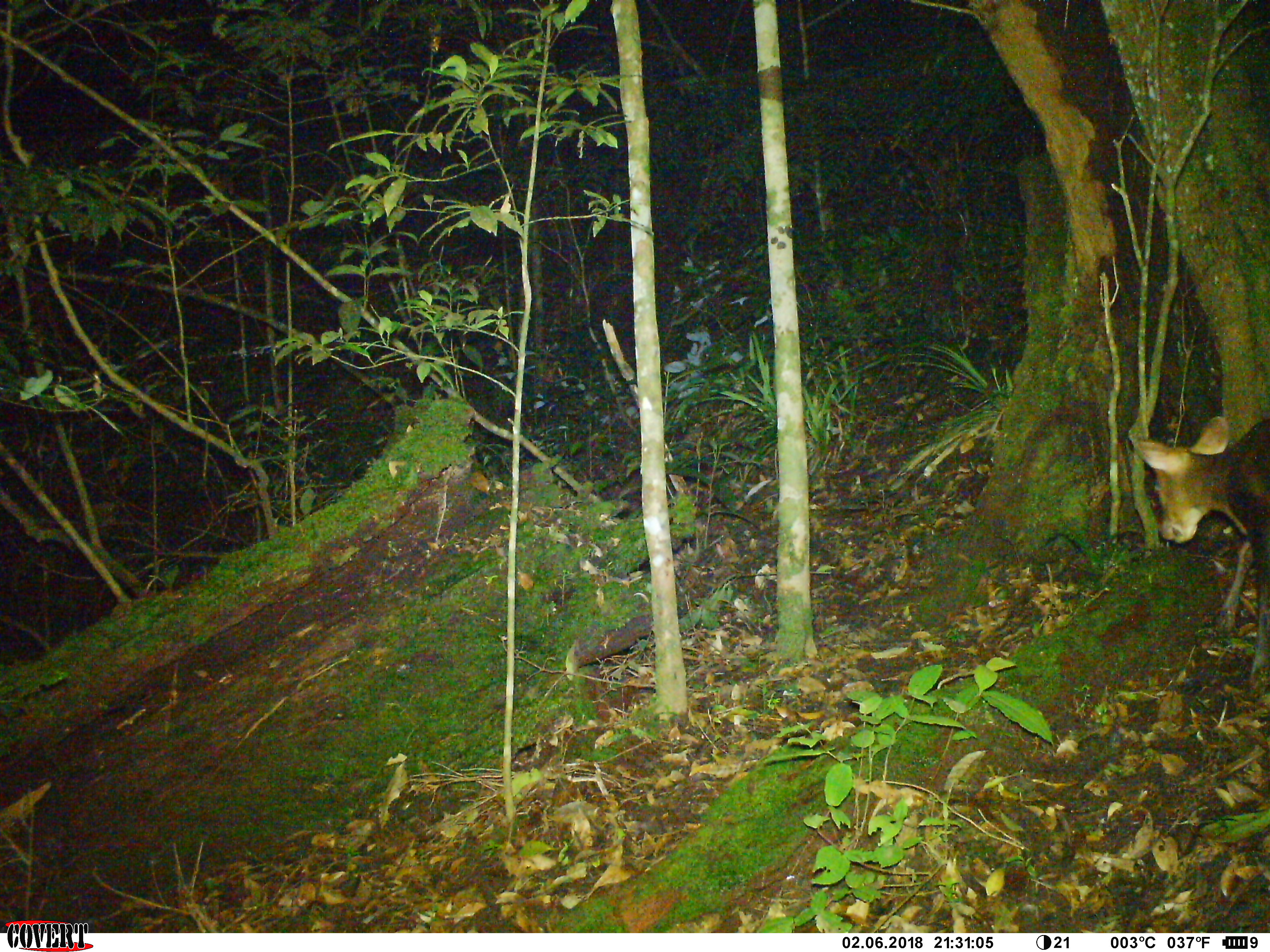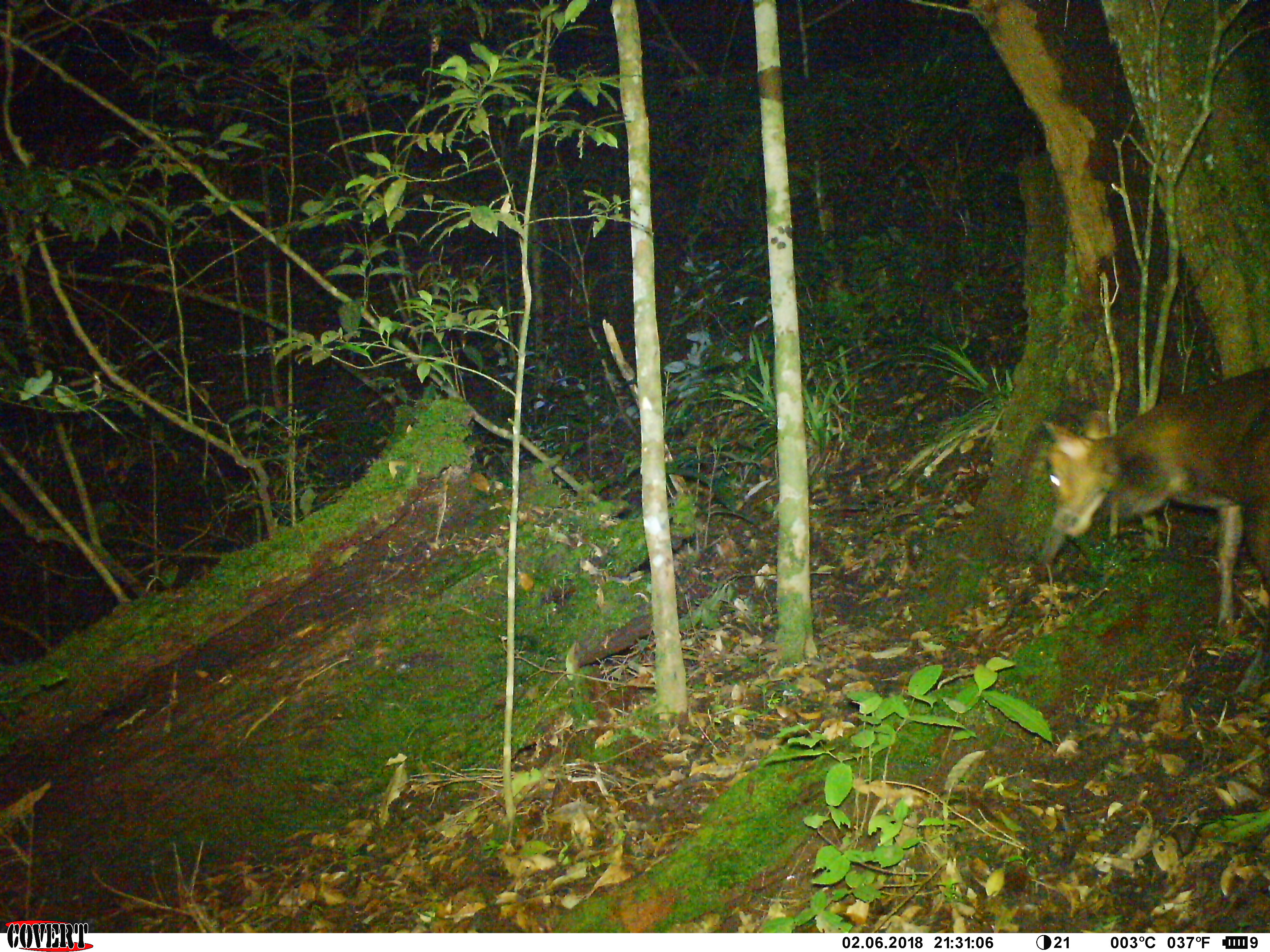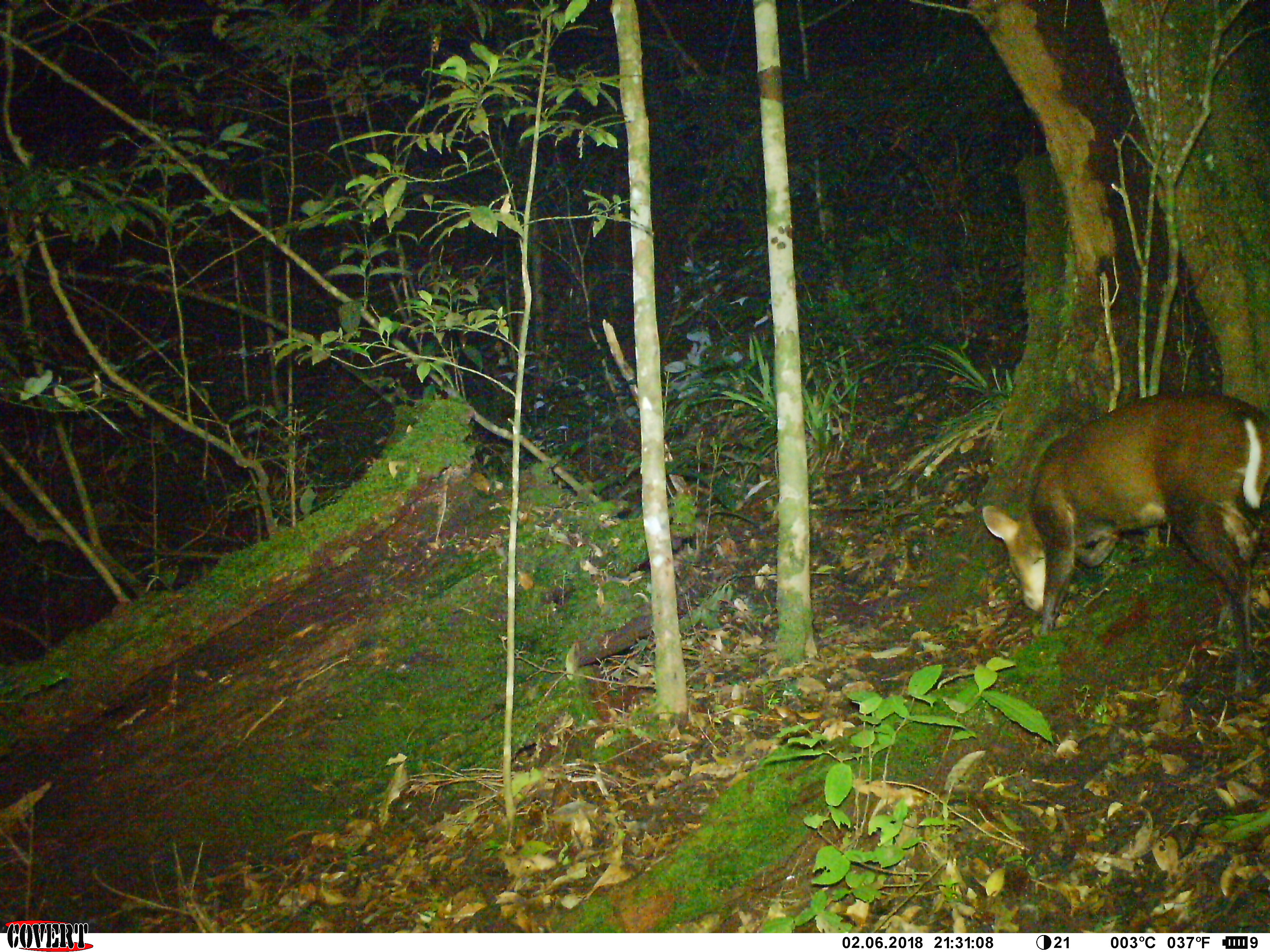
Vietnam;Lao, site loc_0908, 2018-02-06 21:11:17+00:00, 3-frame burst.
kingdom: Animalia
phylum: Chordata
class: Mammalia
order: Artiodactyla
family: Cervidae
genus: Muntiacus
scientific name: Muntiacus rooseveltorum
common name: roosevelt's muntjac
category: roosevelts muntjac group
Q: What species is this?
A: Roosevelts muntjac group (roosevelt's muntjac) (Muntiacus rooseveltorum).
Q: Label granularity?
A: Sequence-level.